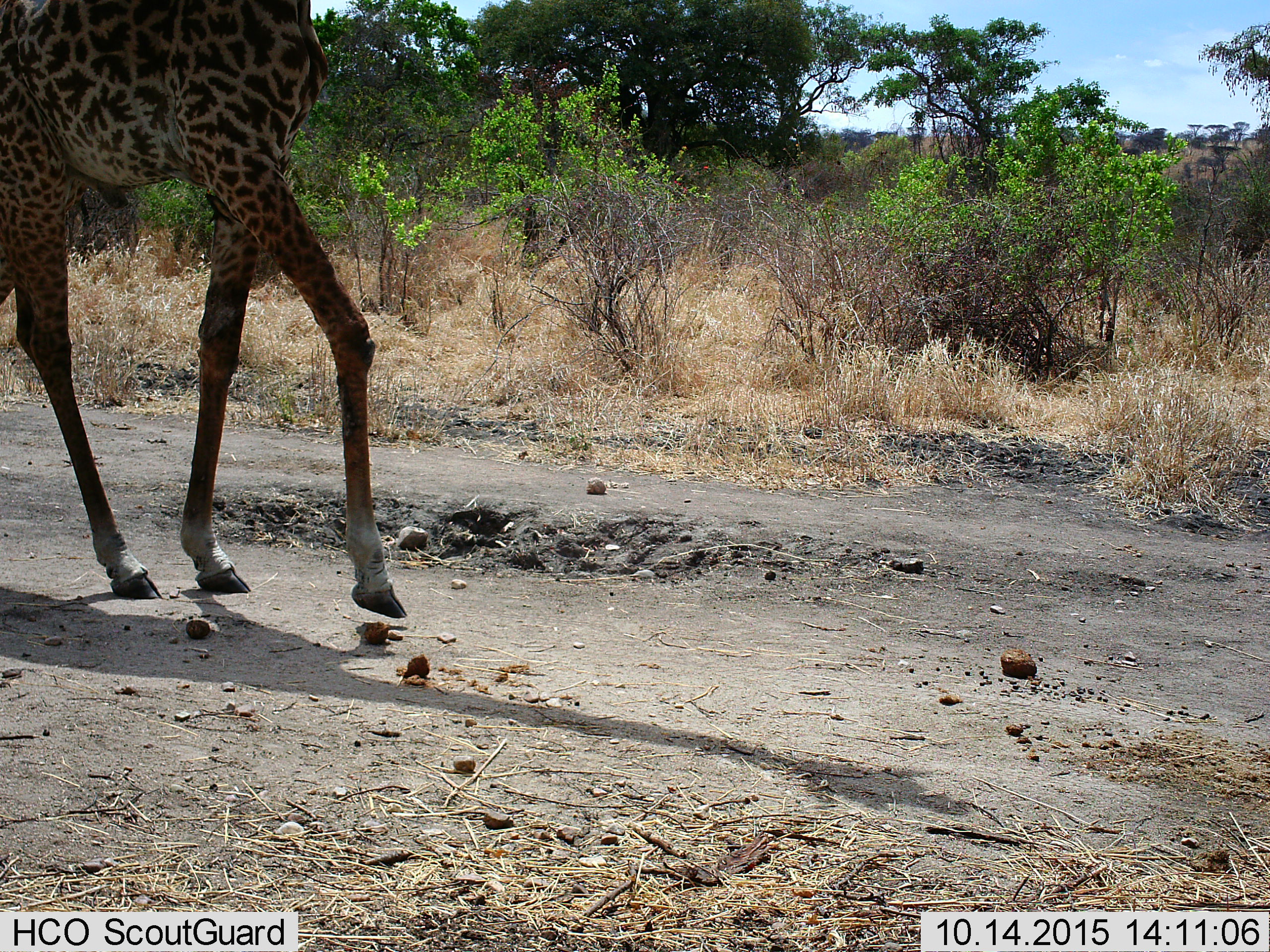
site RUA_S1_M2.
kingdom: Animalia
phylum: Chordata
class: Mammalia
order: Artiodactyla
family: Giraffidae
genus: Giraffa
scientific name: Giraffa camelopardalis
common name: giraffe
Giraffe (Giraffa camelopardalis), count 1. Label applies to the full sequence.